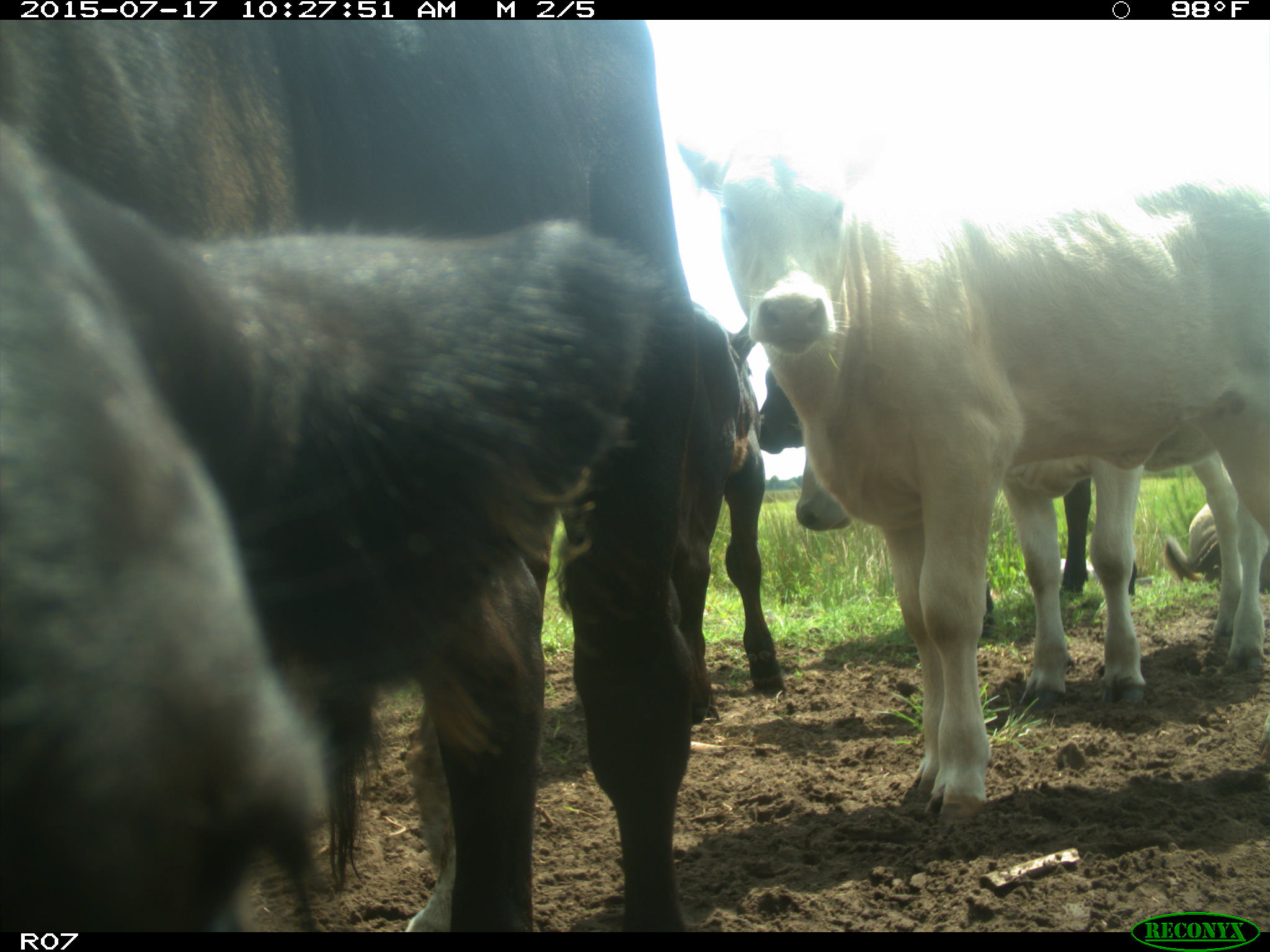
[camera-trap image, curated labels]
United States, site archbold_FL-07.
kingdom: Animalia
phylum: Chordata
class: Mammalia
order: Artiodactyla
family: Bovidae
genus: Bos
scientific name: Bos taurus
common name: domestic cow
Bos taurus (domestic cow).